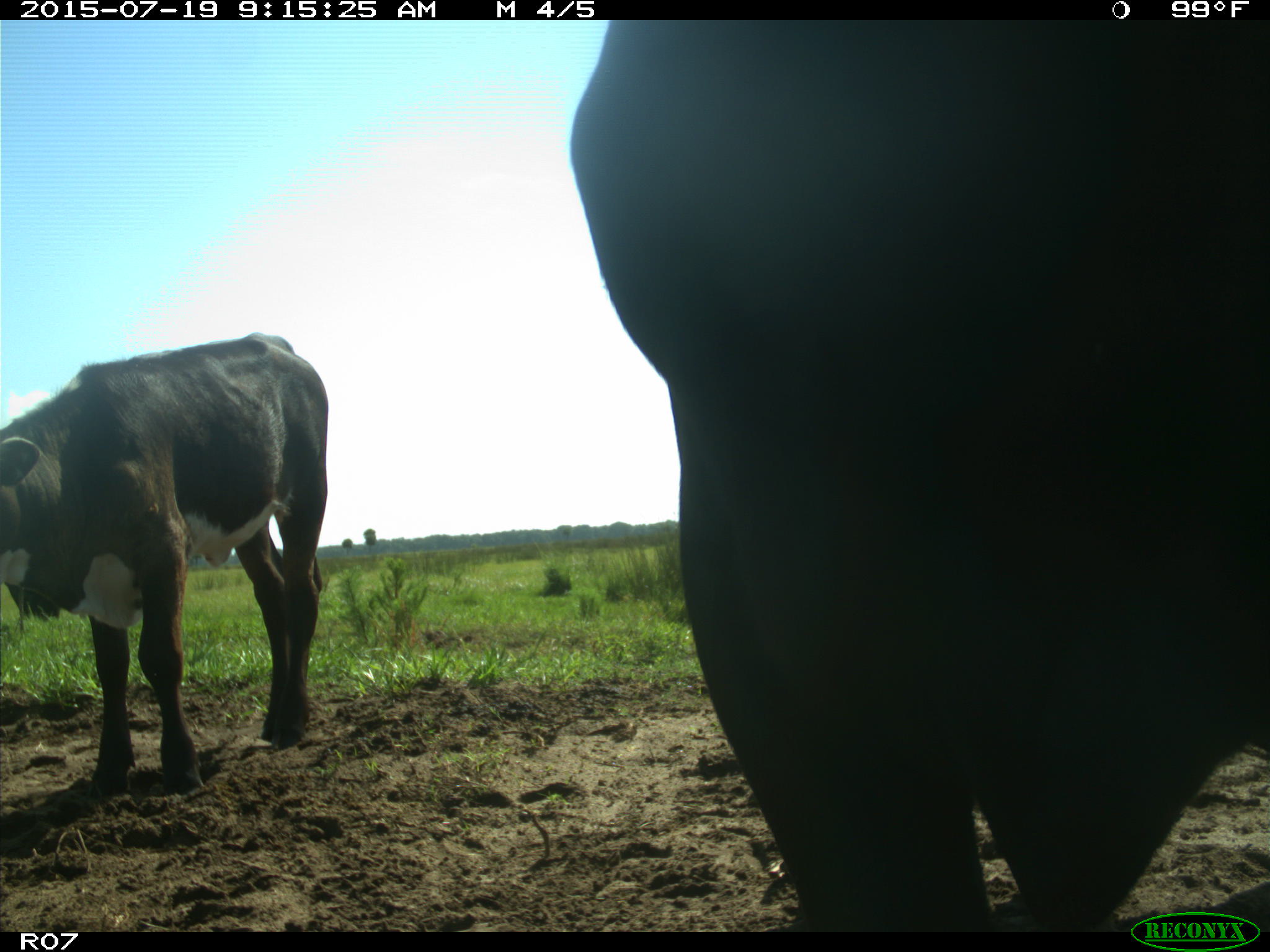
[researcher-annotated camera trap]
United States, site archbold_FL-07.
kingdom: Animalia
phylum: Chordata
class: Mammalia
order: Artiodactyla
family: Bovidae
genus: Bos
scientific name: Bos taurus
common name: domestic cow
Bos taurus (domestic cow).